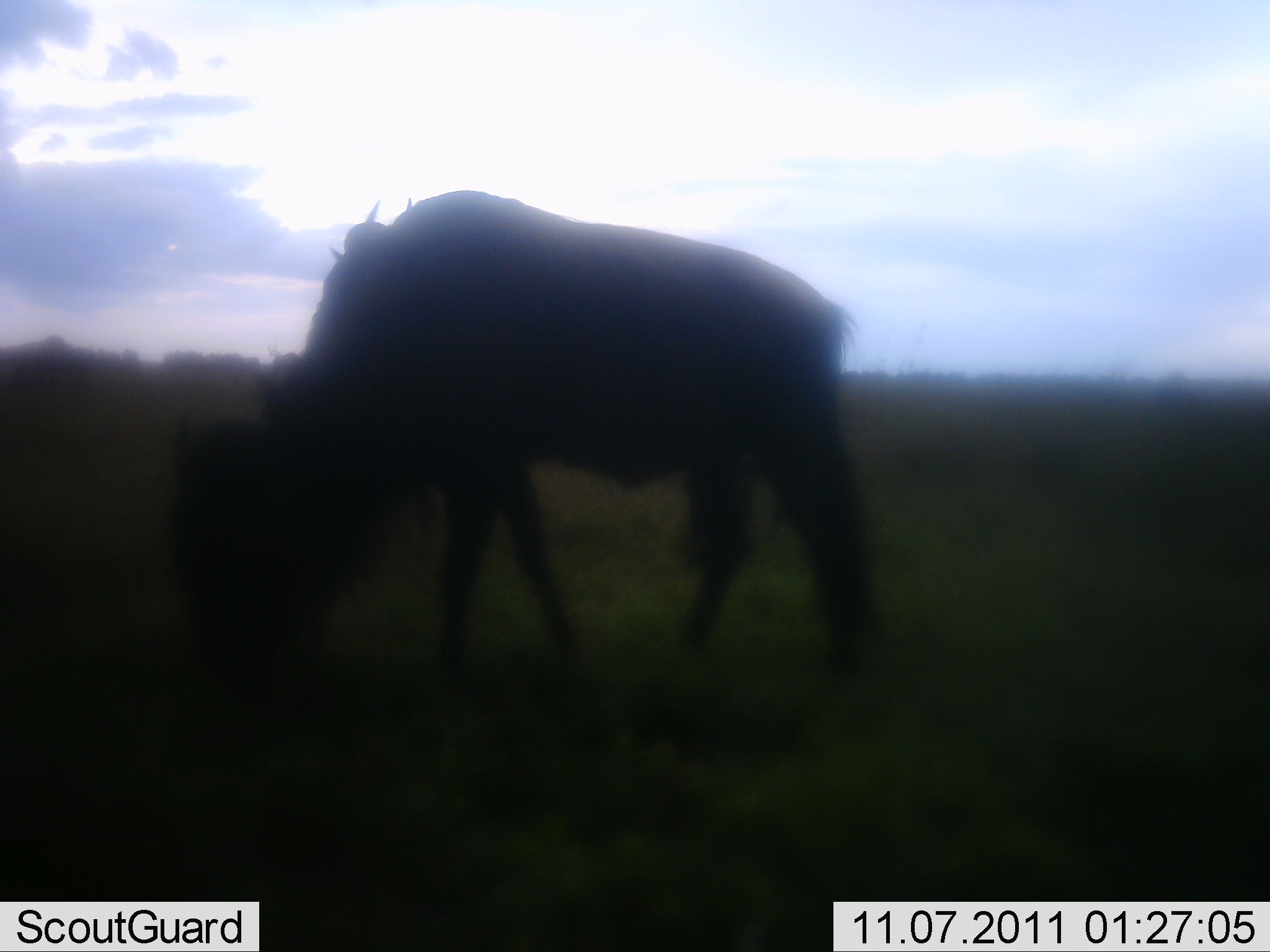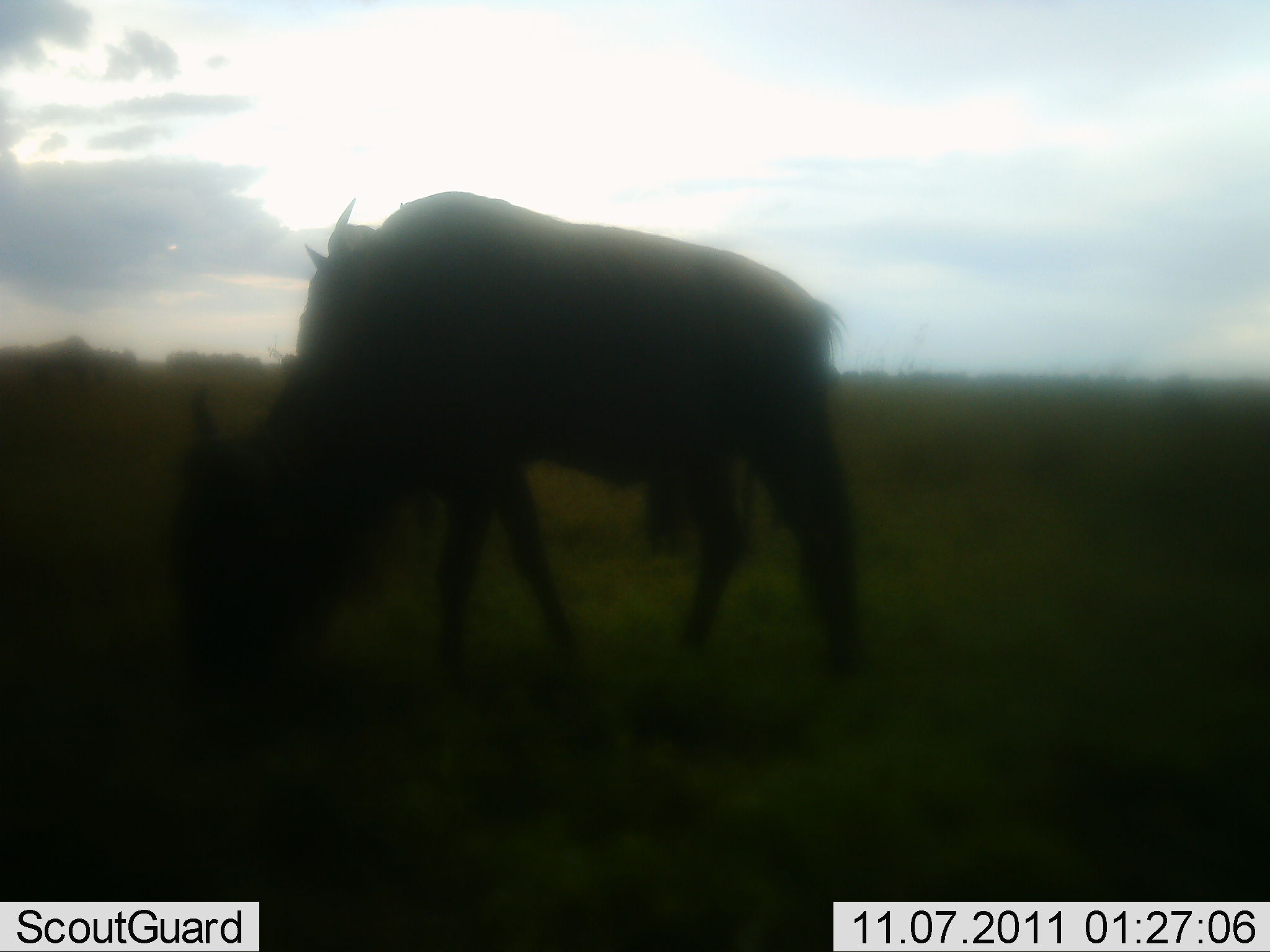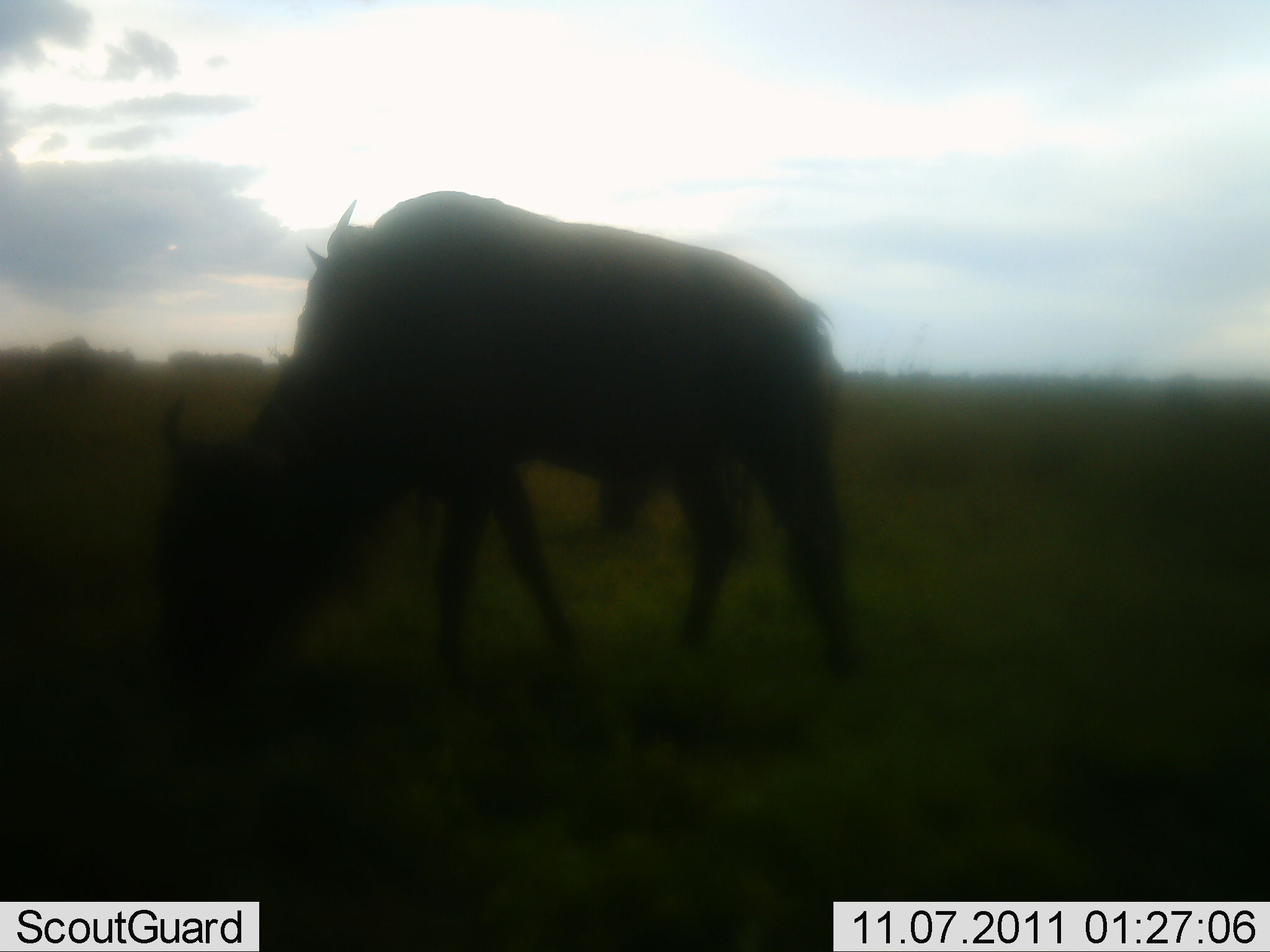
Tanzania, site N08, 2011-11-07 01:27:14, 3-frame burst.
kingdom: Animalia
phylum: Chordata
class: Mammalia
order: Artiodactyla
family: Bovidae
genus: Connochaetes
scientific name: Connochaetes taurinus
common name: blue wildebeest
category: wildebeest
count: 2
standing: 40%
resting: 0%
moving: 20%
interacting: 0%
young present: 0%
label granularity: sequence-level